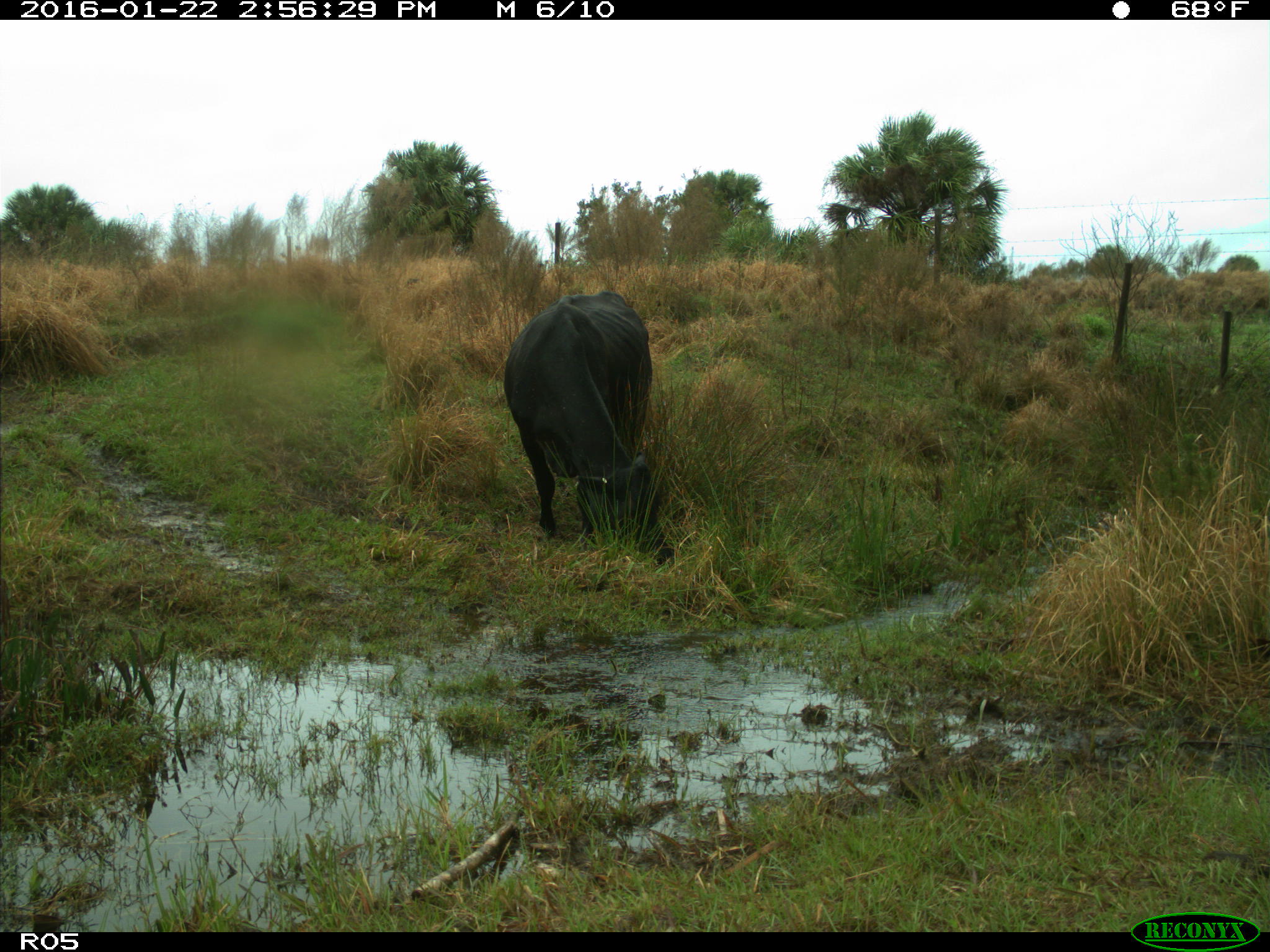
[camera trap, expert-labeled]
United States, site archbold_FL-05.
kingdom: Animalia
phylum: Chordata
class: Mammalia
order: Artiodactyla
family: Bovidae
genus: Bos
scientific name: Bos taurus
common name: domestic cow